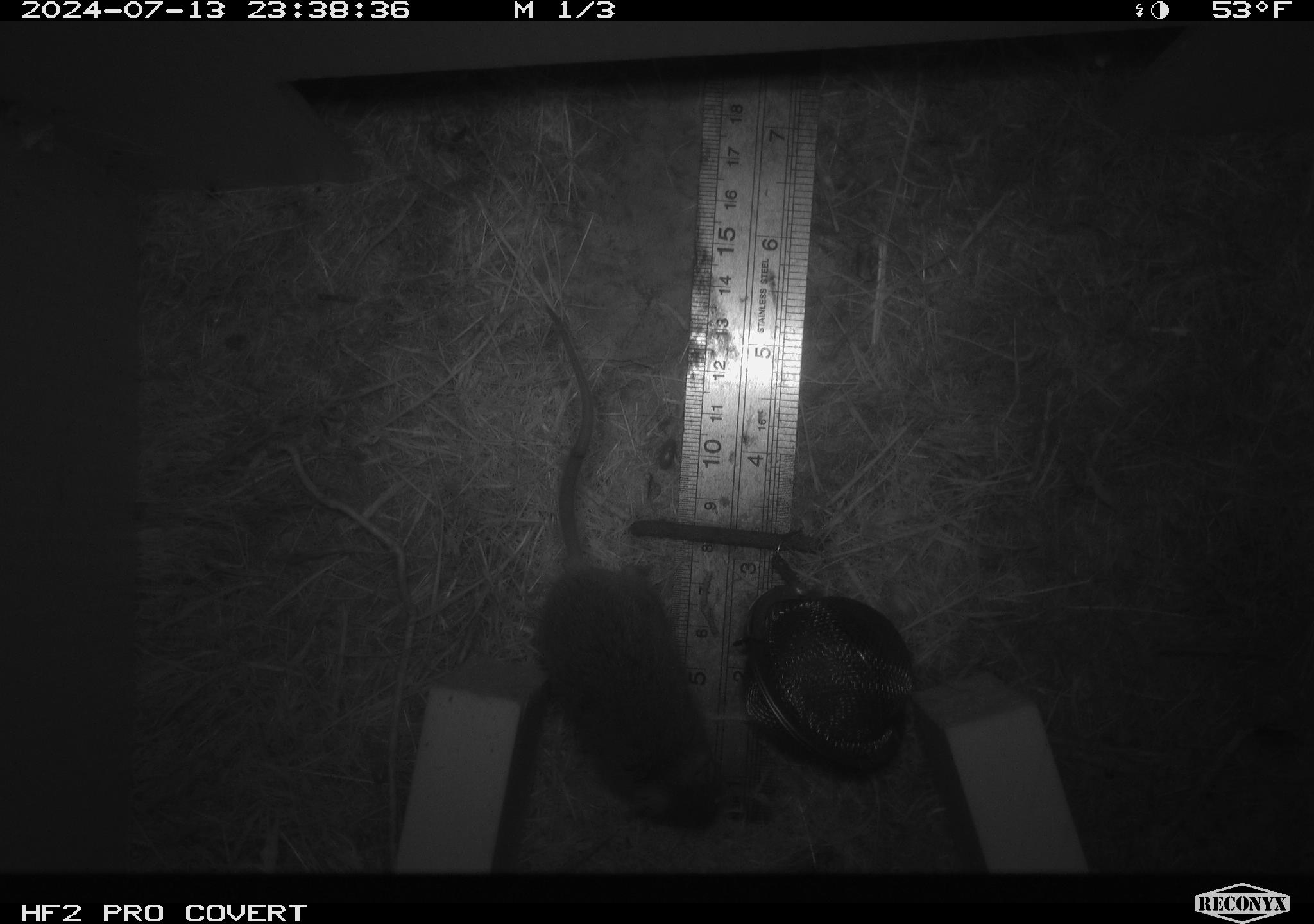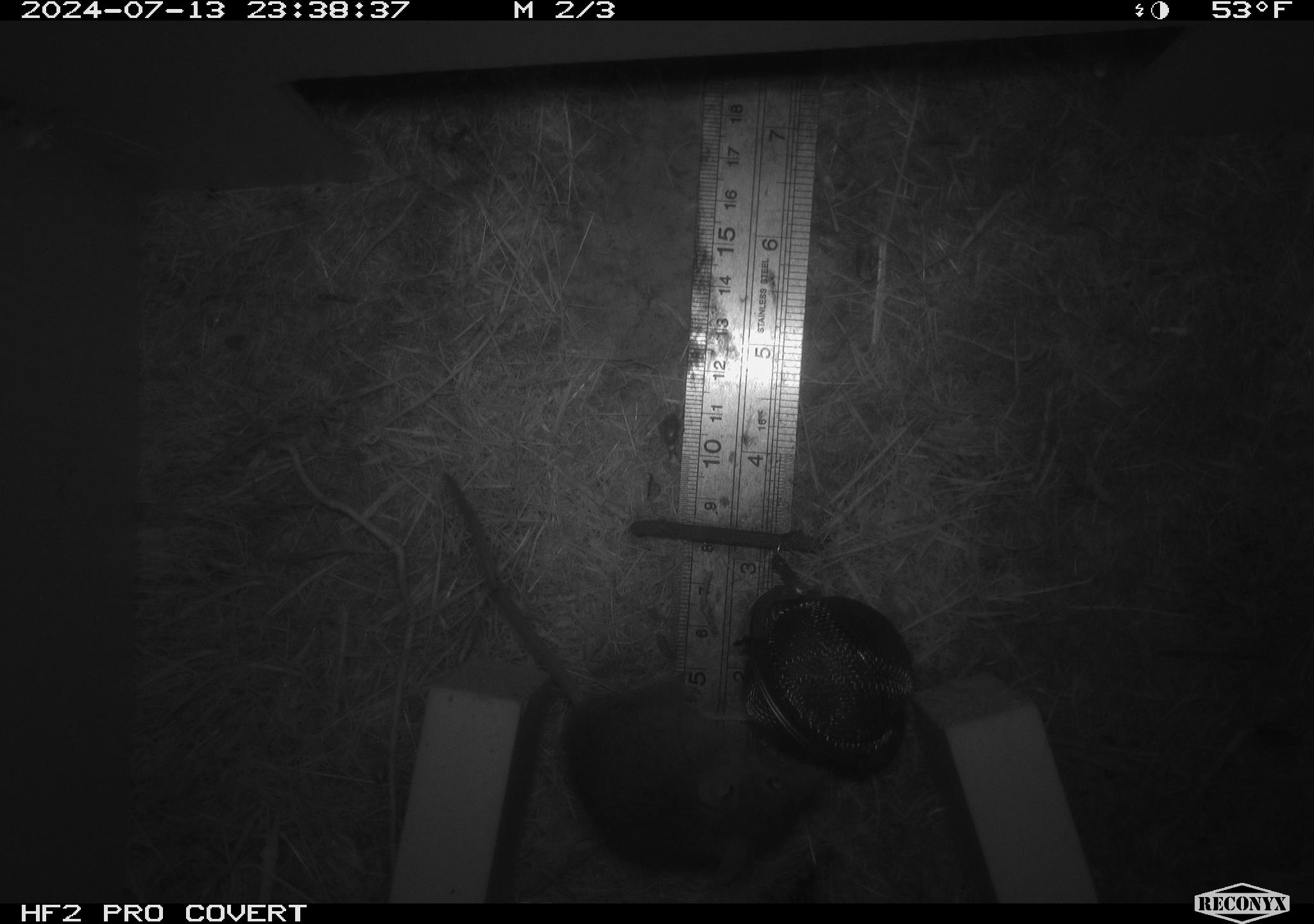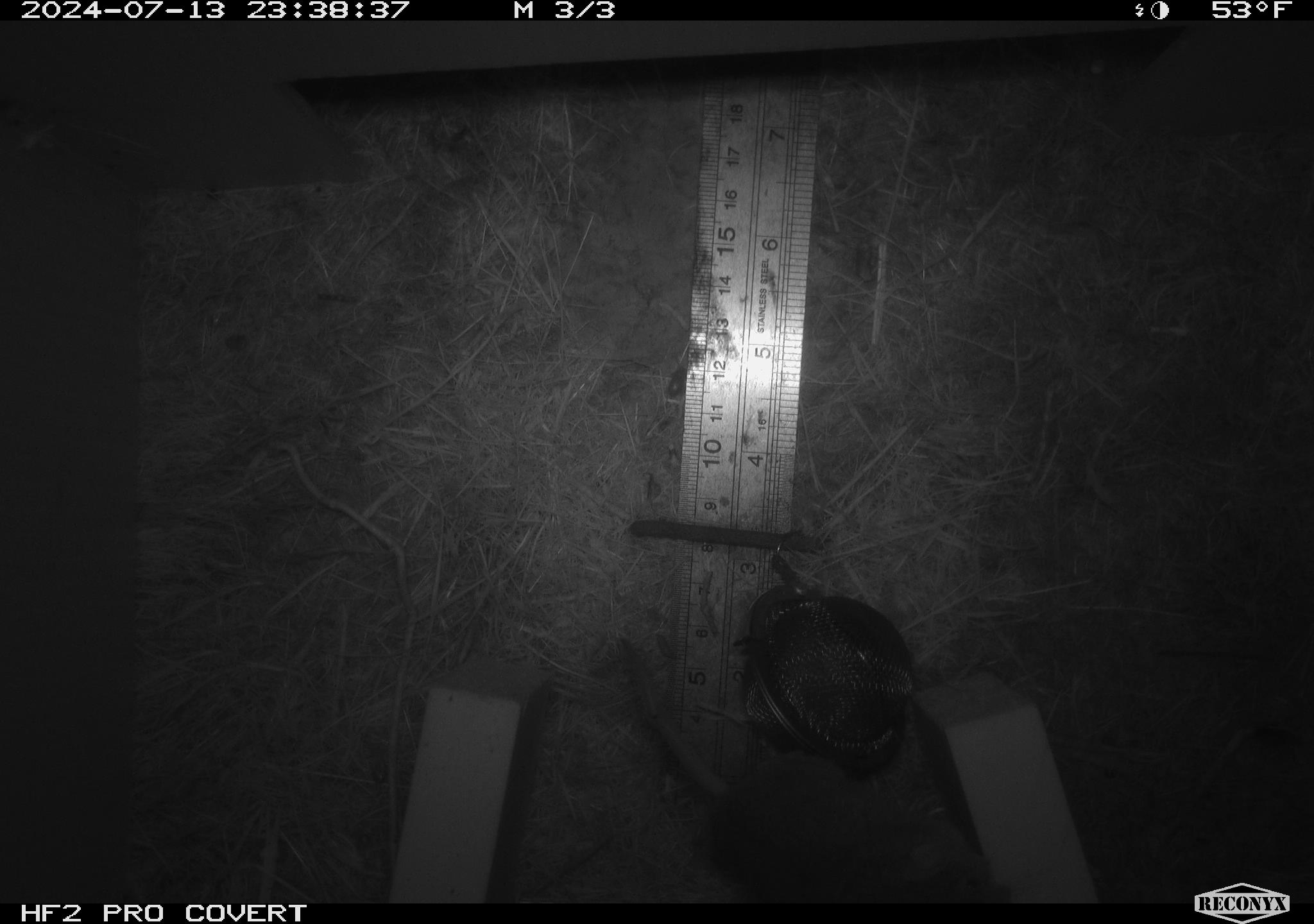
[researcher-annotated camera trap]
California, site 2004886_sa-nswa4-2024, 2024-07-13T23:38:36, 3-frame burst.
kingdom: Animalia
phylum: Chordata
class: Mammalia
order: Rodentia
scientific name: Rodentia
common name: mouse species